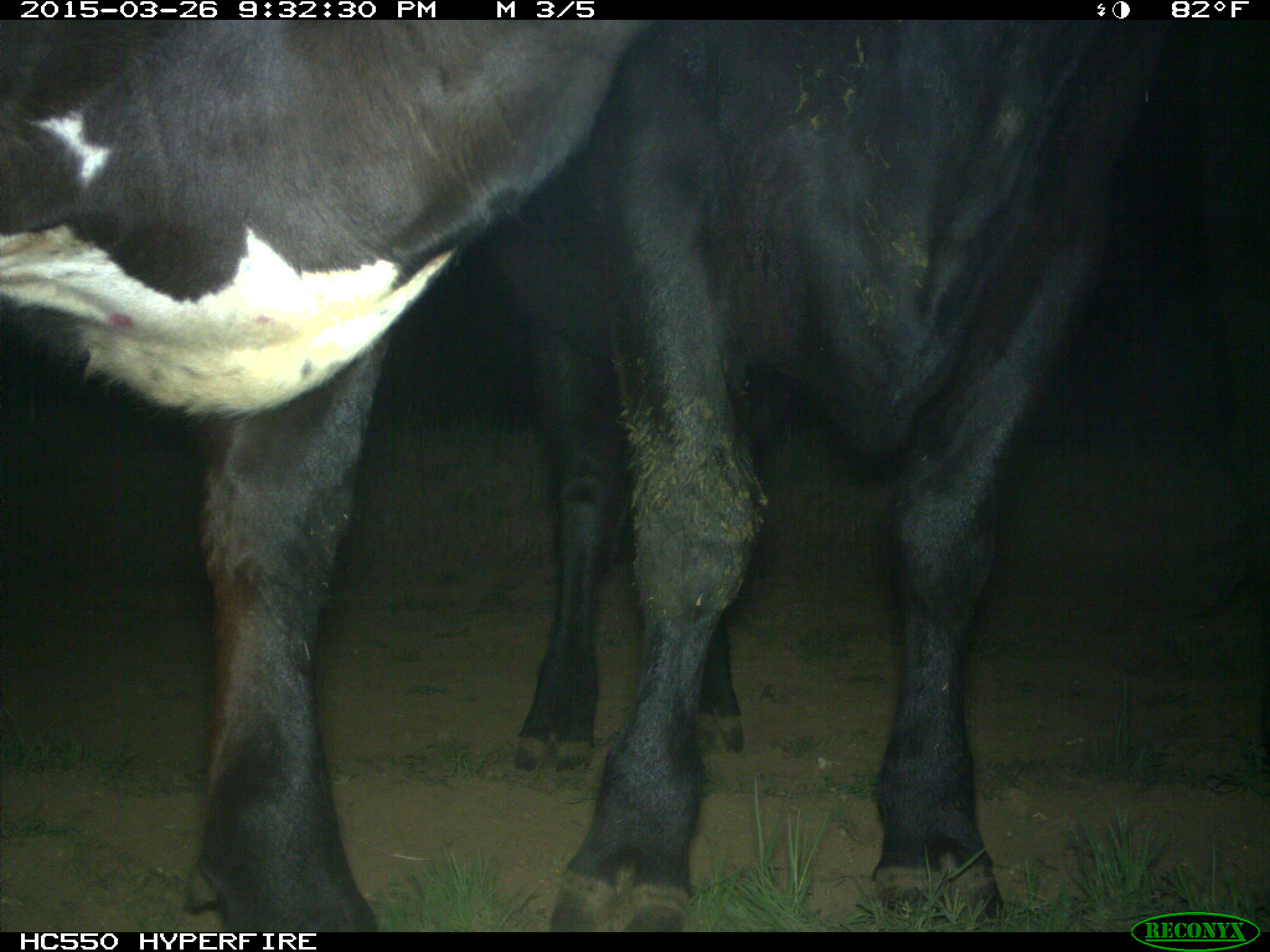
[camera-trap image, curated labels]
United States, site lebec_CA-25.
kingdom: Animalia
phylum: Chordata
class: Mammalia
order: Artiodactyla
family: Bovidae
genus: Bos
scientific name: Bos taurus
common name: domestic cow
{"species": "Bos taurus (domestic cow)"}